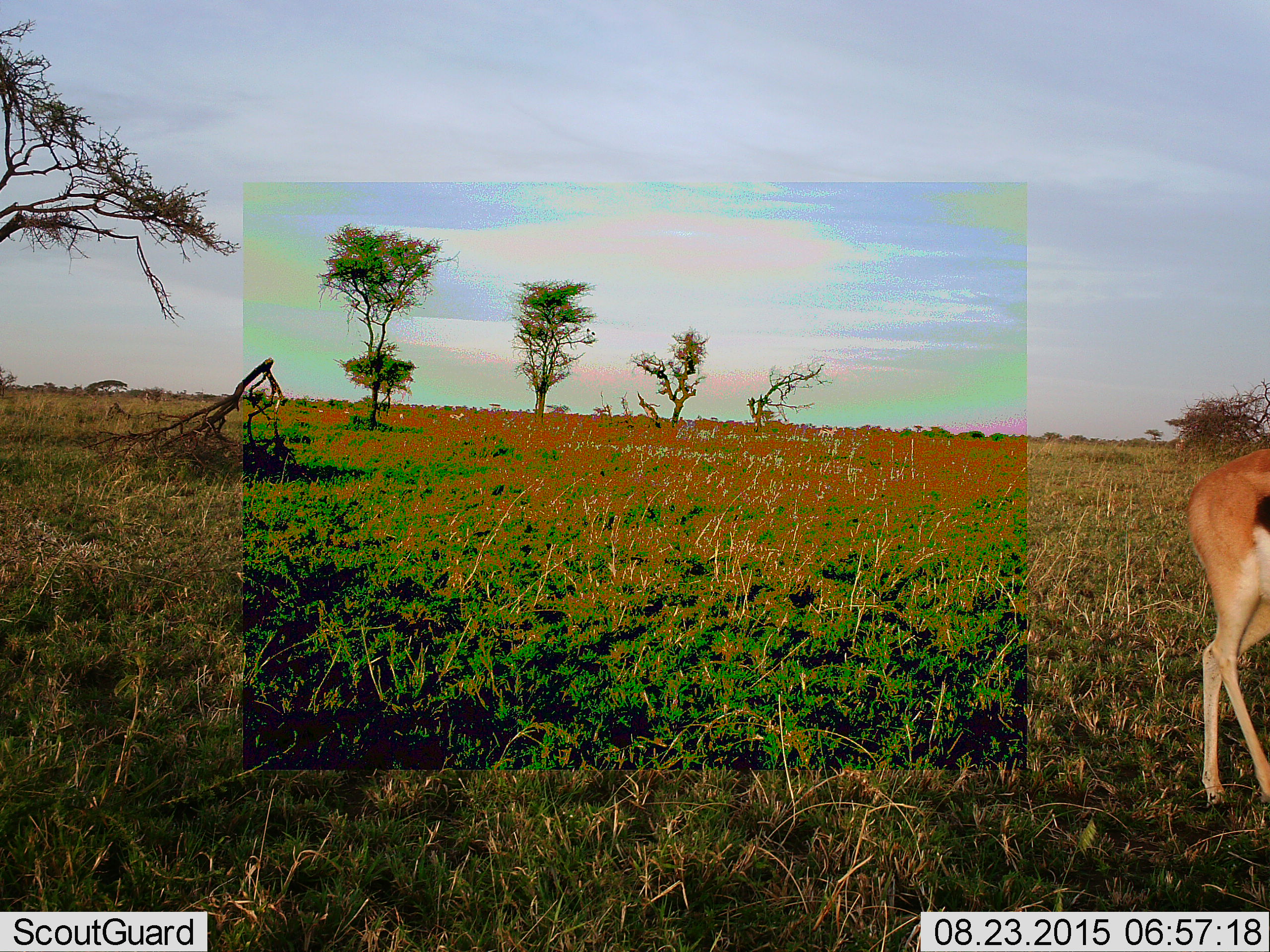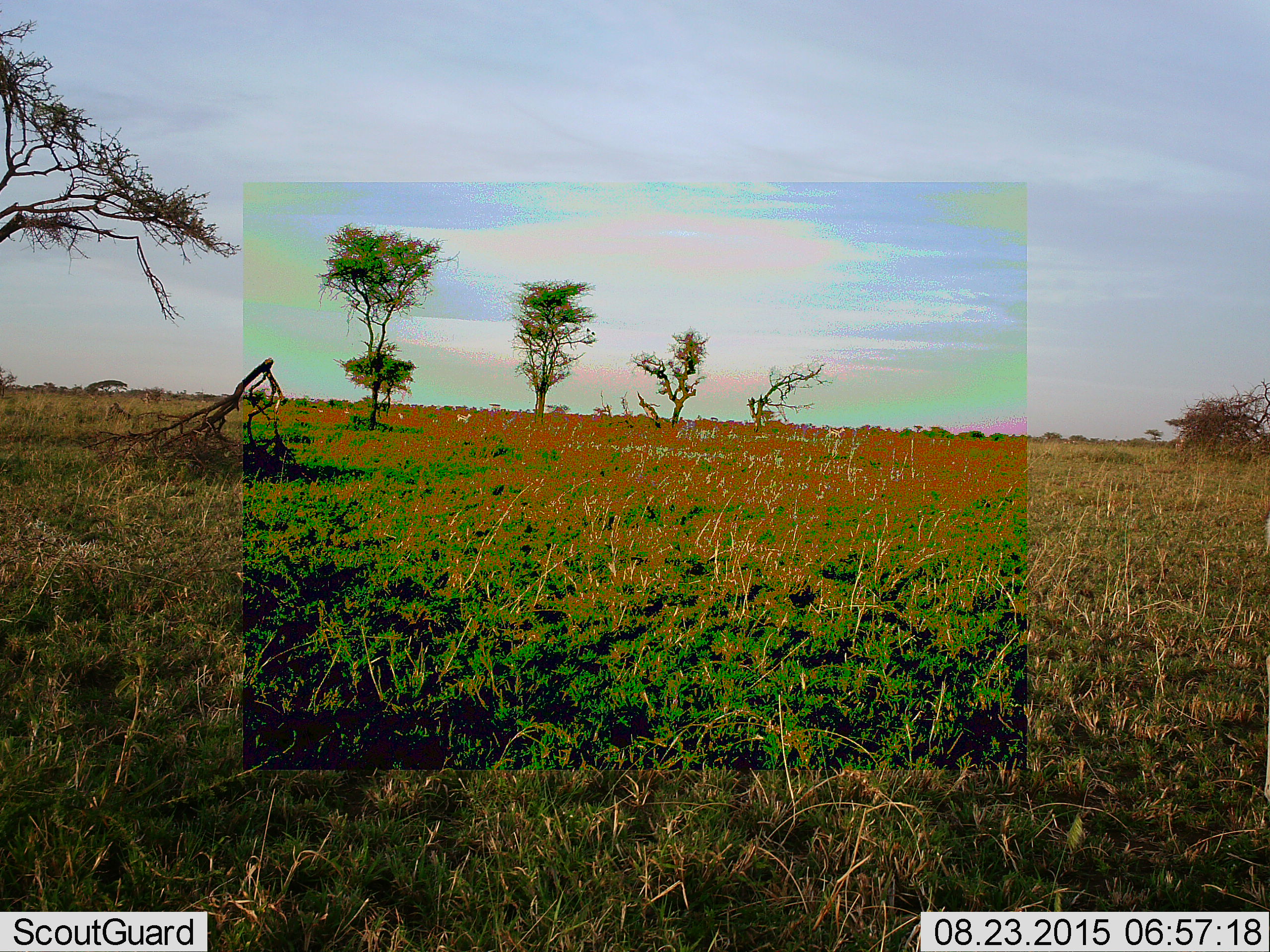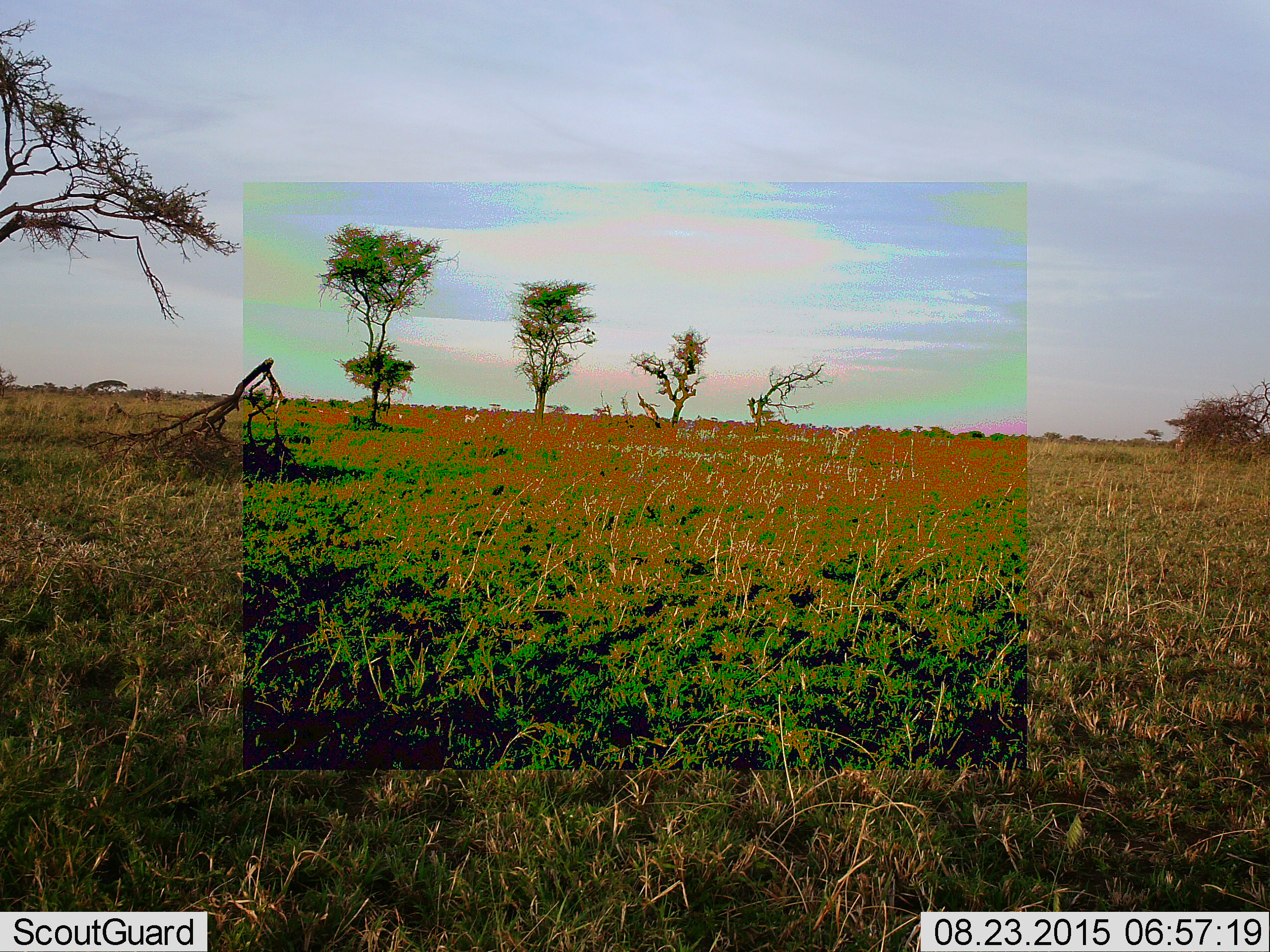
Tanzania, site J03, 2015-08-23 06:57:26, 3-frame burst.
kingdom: Animalia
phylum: Chordata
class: Mammalia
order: Artiodactyla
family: Bovidae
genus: Eudorcas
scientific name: Eudorcas thomsonii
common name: thomson's gazelle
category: gazellethomsons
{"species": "gazellethomsons (thomson's gazelle) (Eudorcas thomsonii)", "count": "3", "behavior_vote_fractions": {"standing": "38%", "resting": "0%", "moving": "62%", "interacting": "0%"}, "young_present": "0%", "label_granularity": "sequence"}